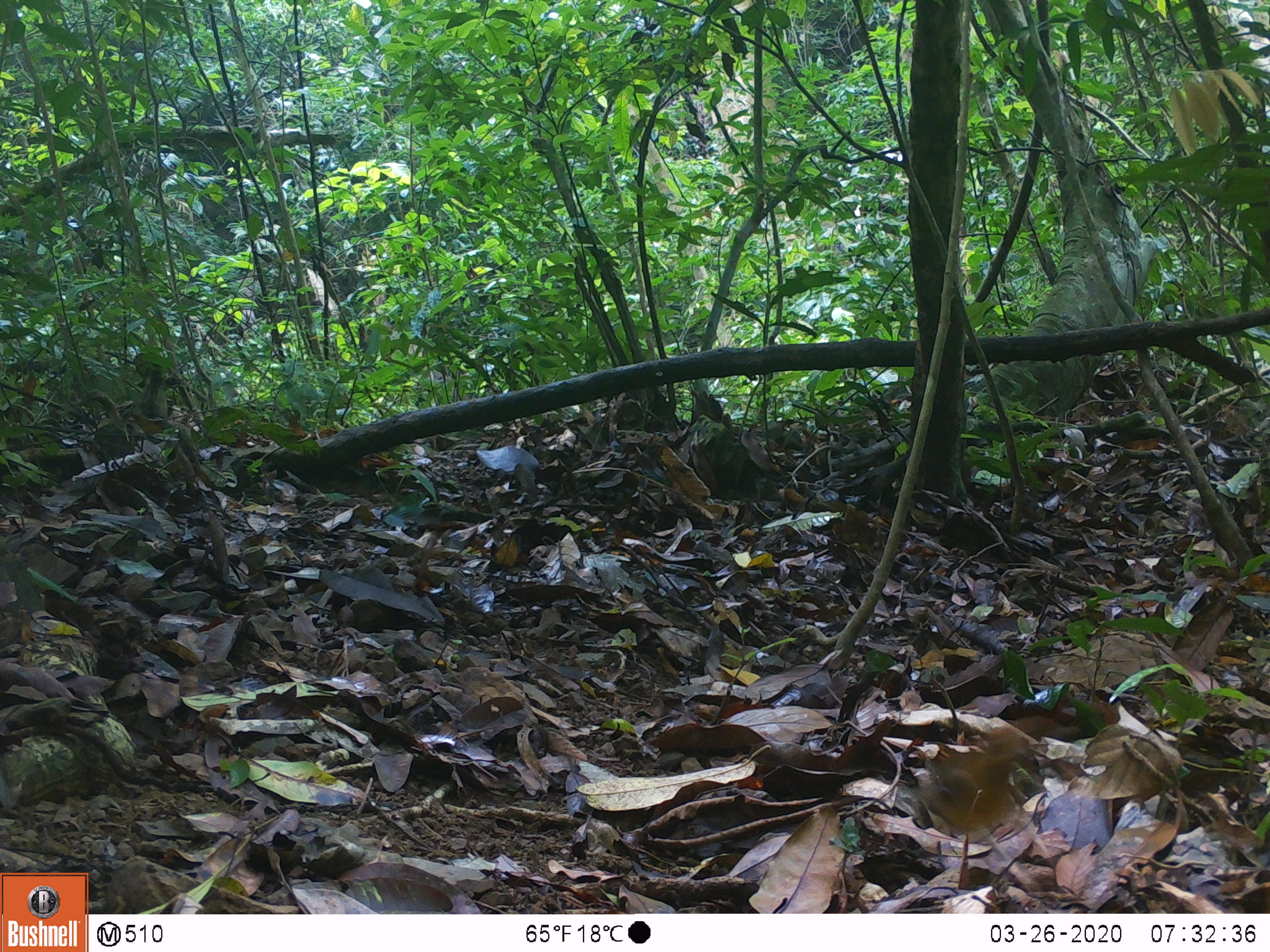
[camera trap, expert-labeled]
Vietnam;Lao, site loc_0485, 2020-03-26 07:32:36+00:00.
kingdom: Animalia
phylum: Chordata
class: Mammalia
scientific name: Mammalia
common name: mammal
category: unidentified small mammal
Unidentified small mammal (mammal) (Mammalia). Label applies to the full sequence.